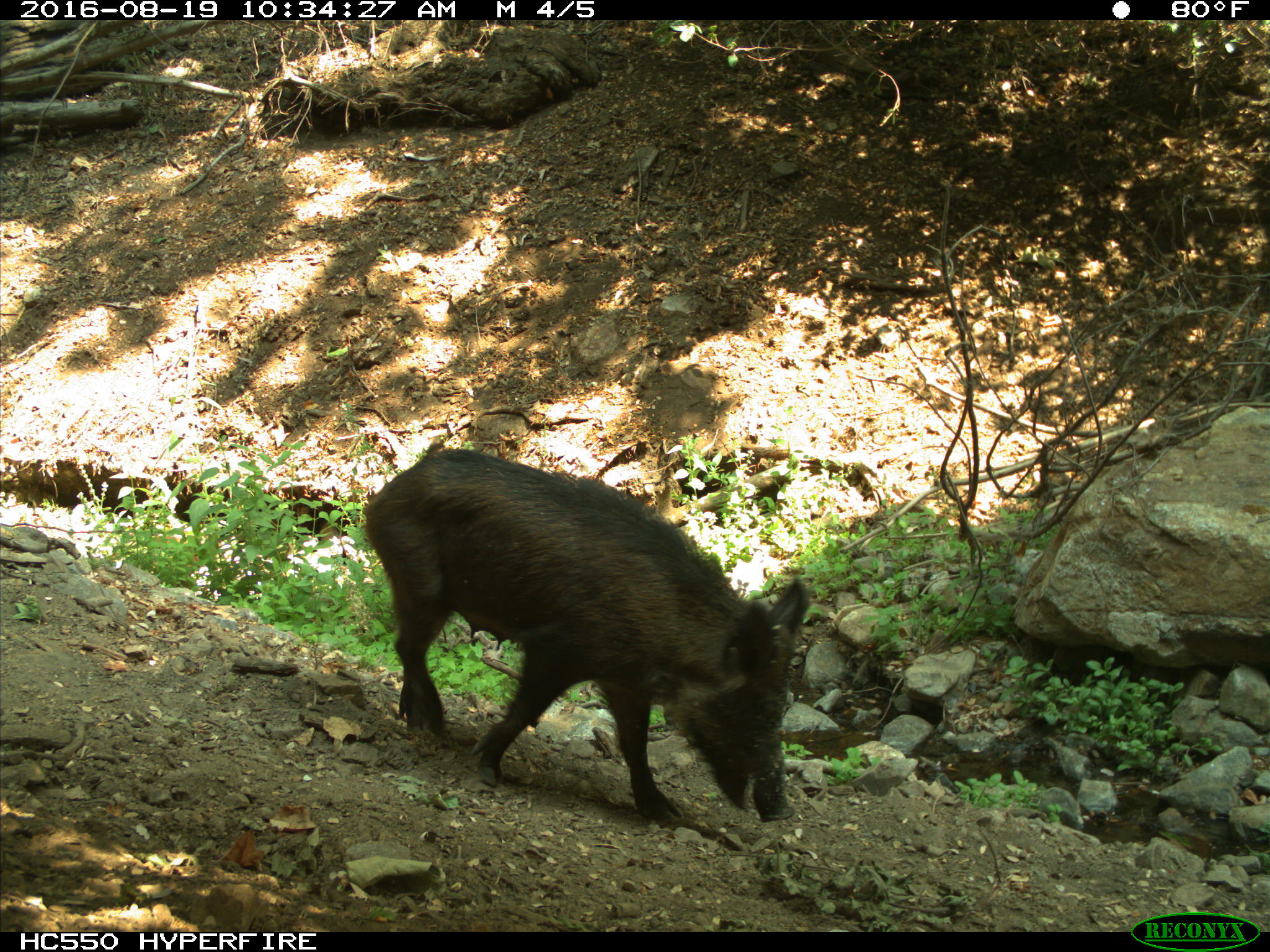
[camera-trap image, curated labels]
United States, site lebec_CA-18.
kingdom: Animalia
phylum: Chordata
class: Mammalia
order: Artiodactyla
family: Suidae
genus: Sus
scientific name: Sus scrofa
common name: wild boar